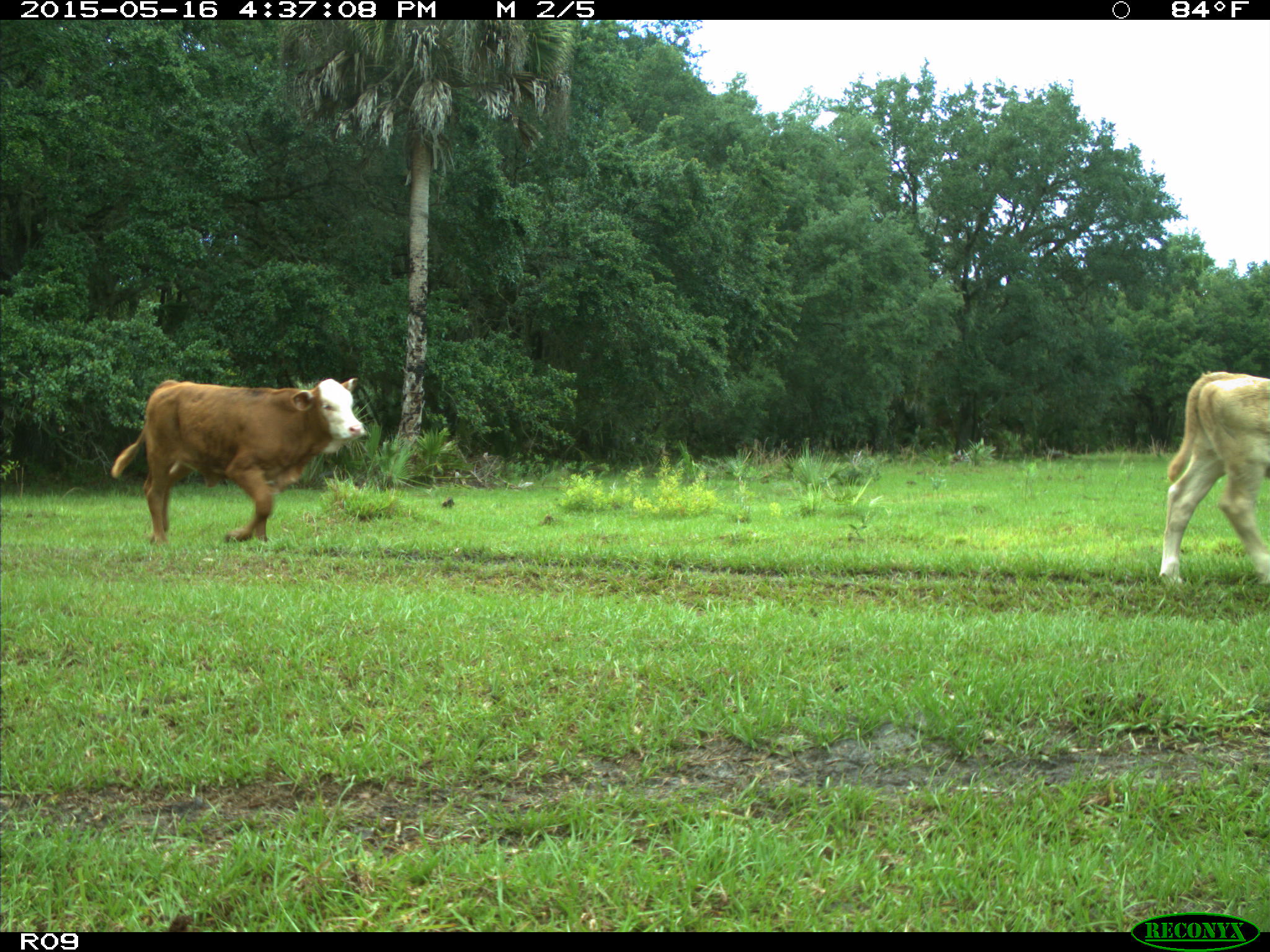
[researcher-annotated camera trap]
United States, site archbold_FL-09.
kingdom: Animalia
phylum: Chordata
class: Mammalia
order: Artiodactyla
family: Bovidae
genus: Bos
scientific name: Bos taurus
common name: domestic cow